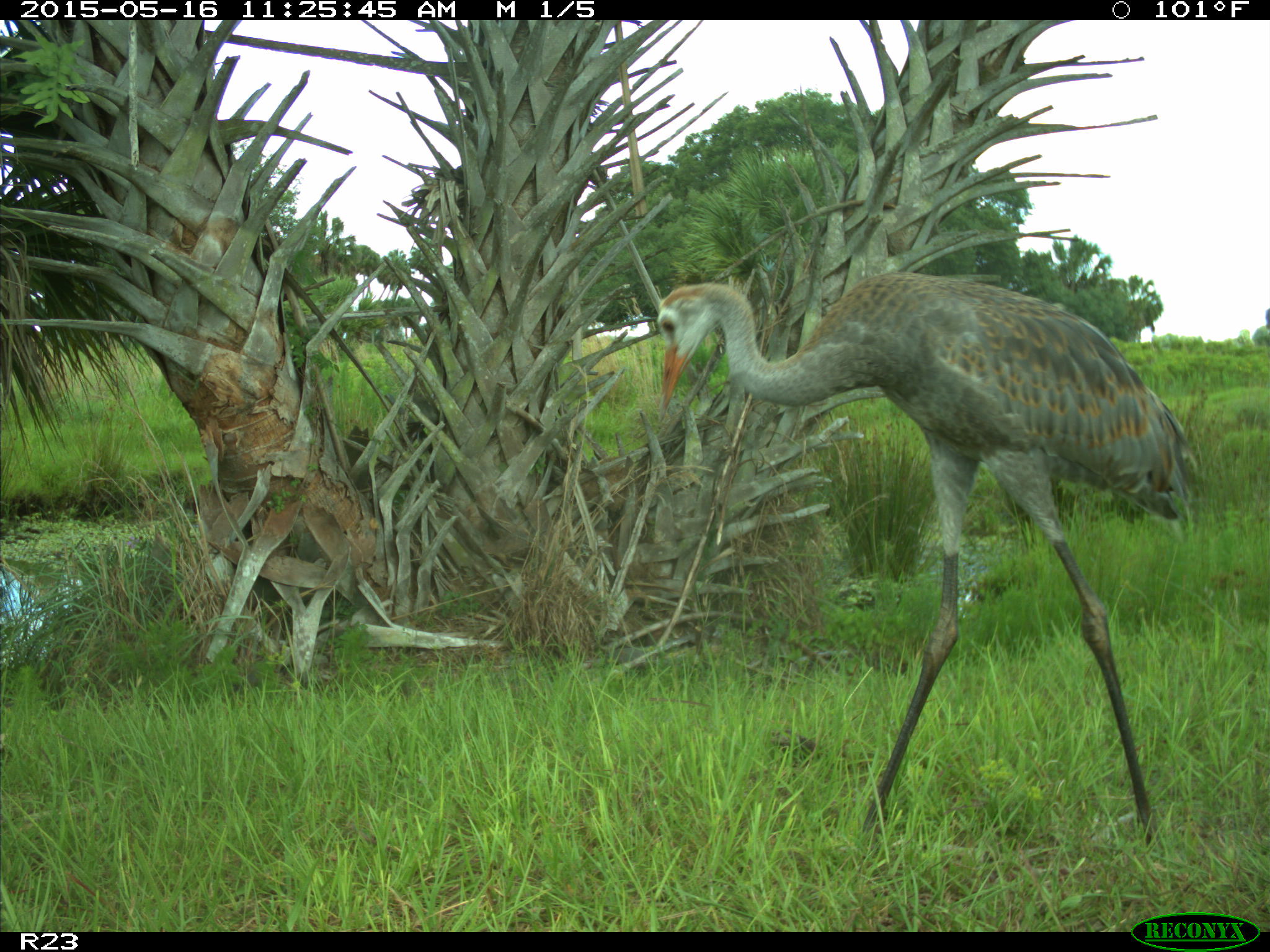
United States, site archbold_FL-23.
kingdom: Animalia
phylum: Chordata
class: Mammalia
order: Artiodactyla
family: Bovidae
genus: Bos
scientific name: Bos taurus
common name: domestic cow